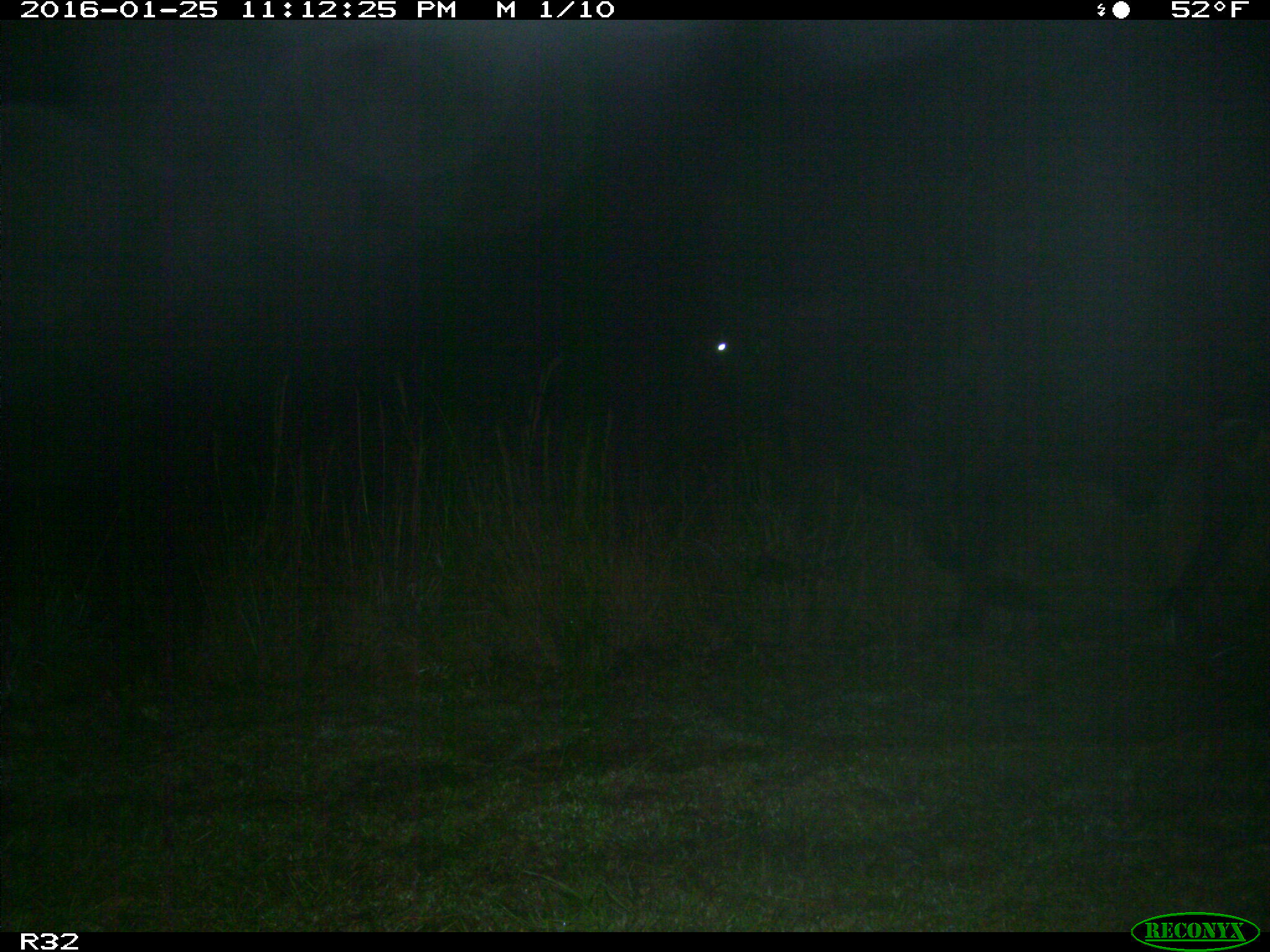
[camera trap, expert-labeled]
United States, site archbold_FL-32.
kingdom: Animalia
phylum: Chordata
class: Mammalia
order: Artiodactyla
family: Bovidae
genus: Bos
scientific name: Bos taurus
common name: domestic cow